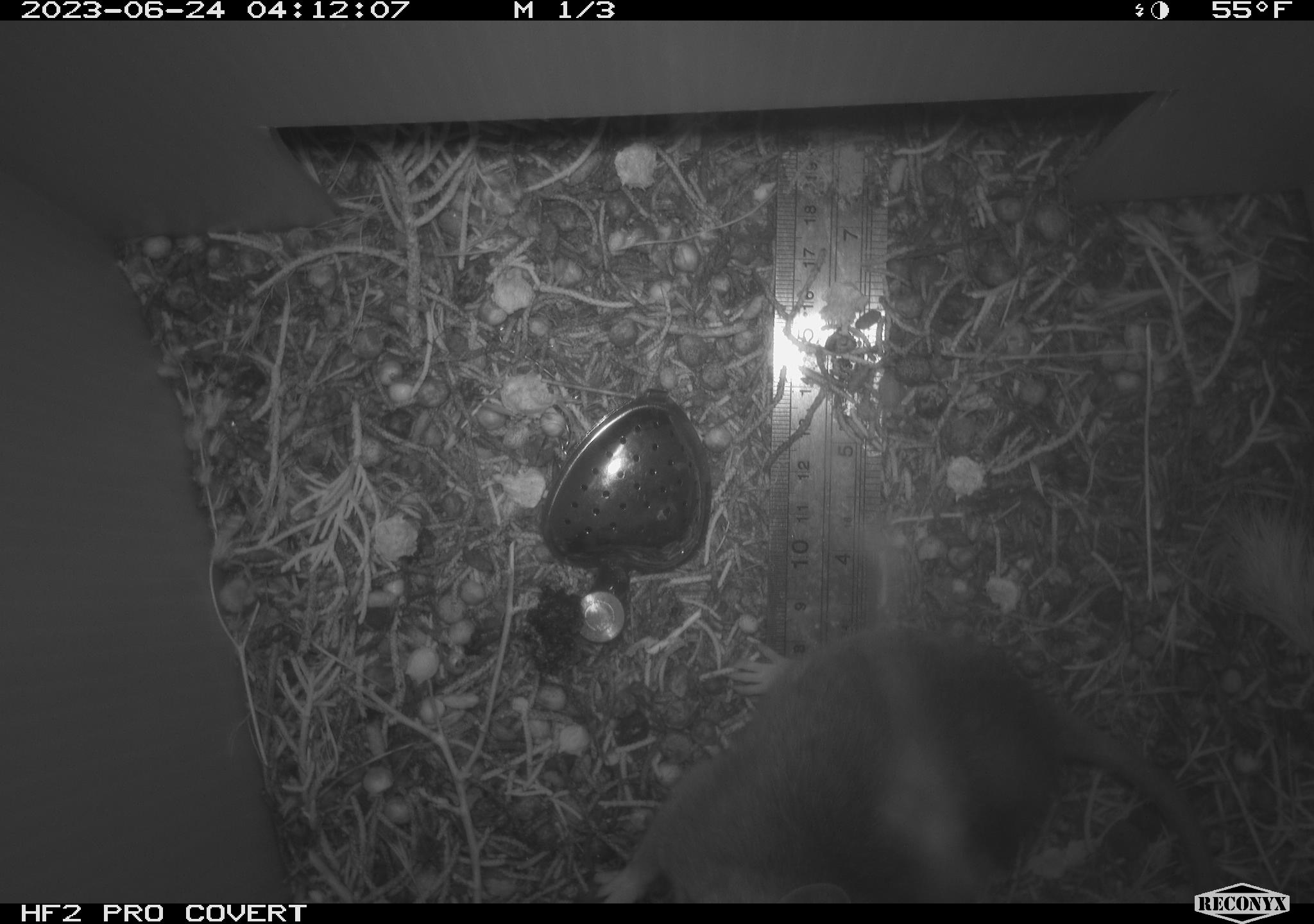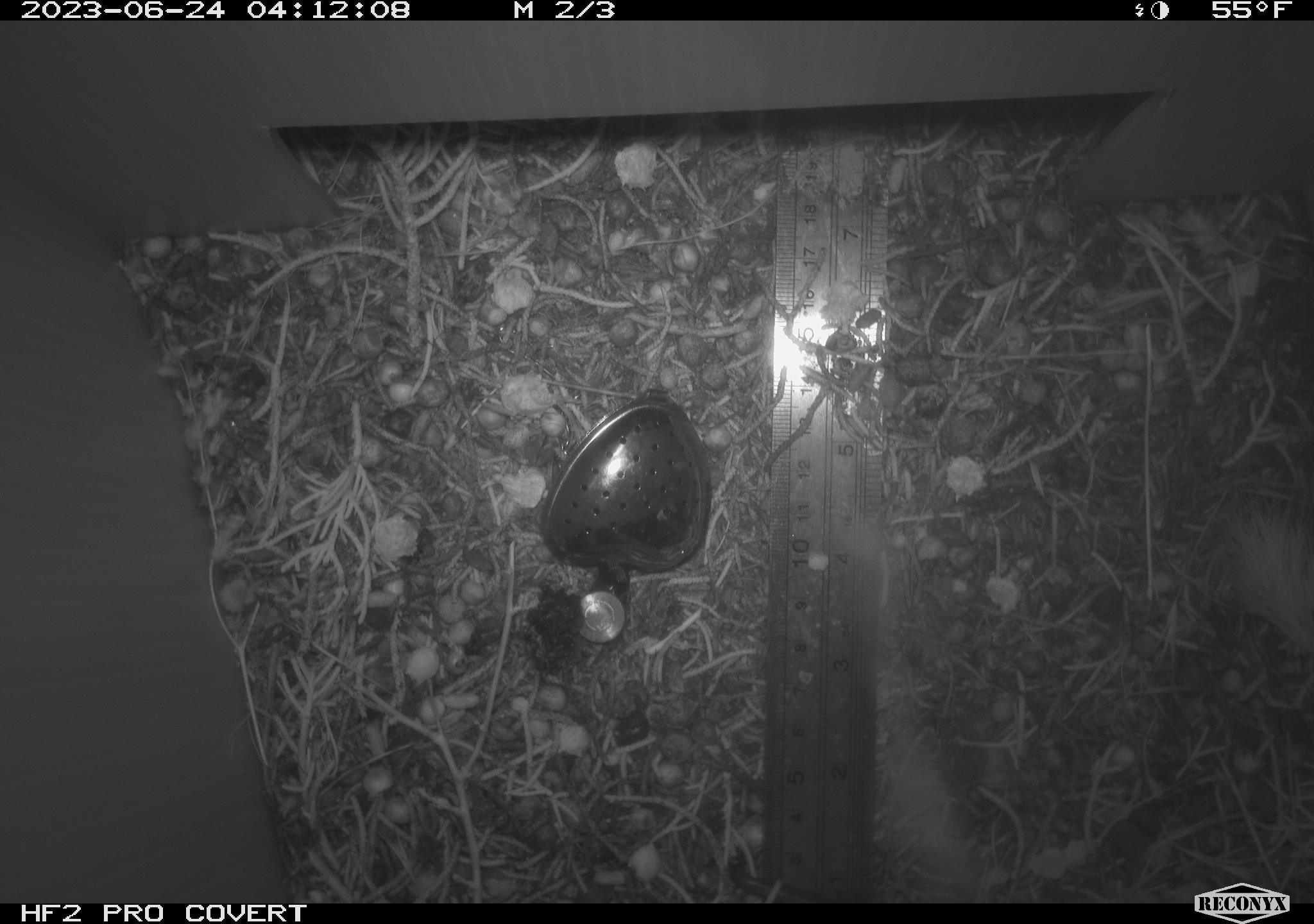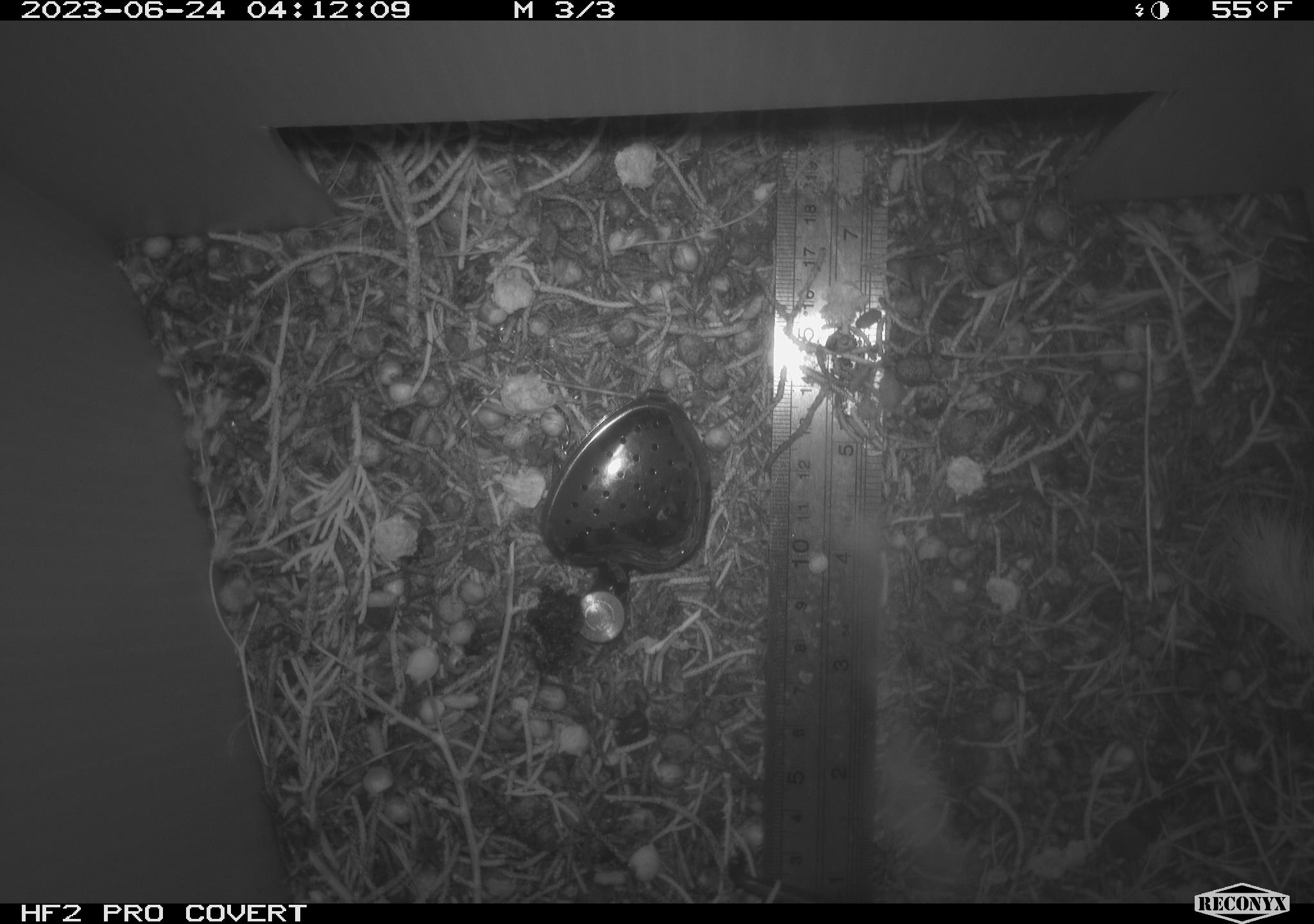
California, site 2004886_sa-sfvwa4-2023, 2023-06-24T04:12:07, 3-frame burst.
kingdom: Animalia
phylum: Chordata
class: Mammalia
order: Rodentia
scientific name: Rodentia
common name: mouse species